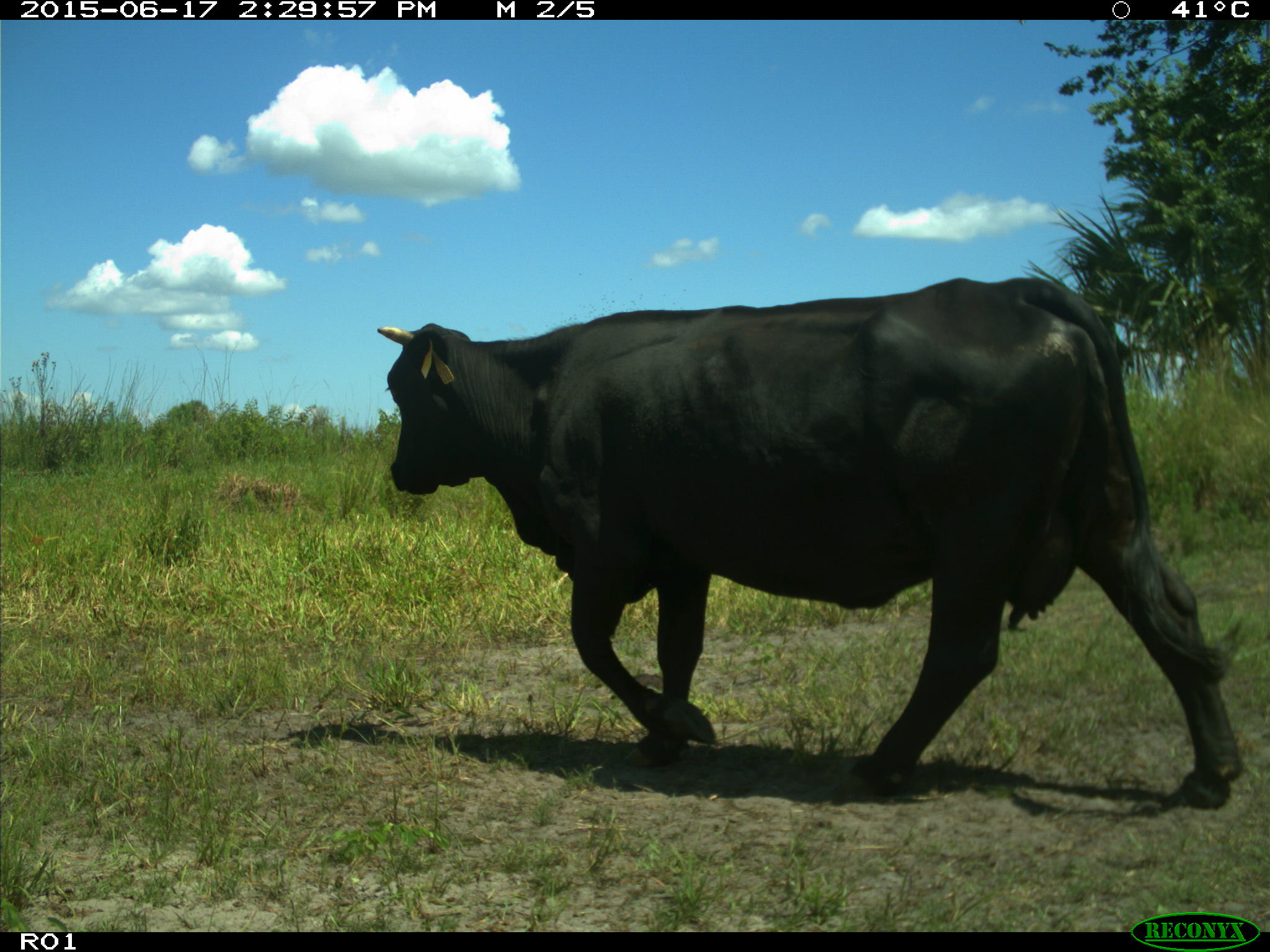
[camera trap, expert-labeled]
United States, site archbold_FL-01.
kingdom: Animalia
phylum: Chordata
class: Mammalia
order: Artiodactyla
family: Bovidae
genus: Bos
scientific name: Bos taurus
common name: domestic cow